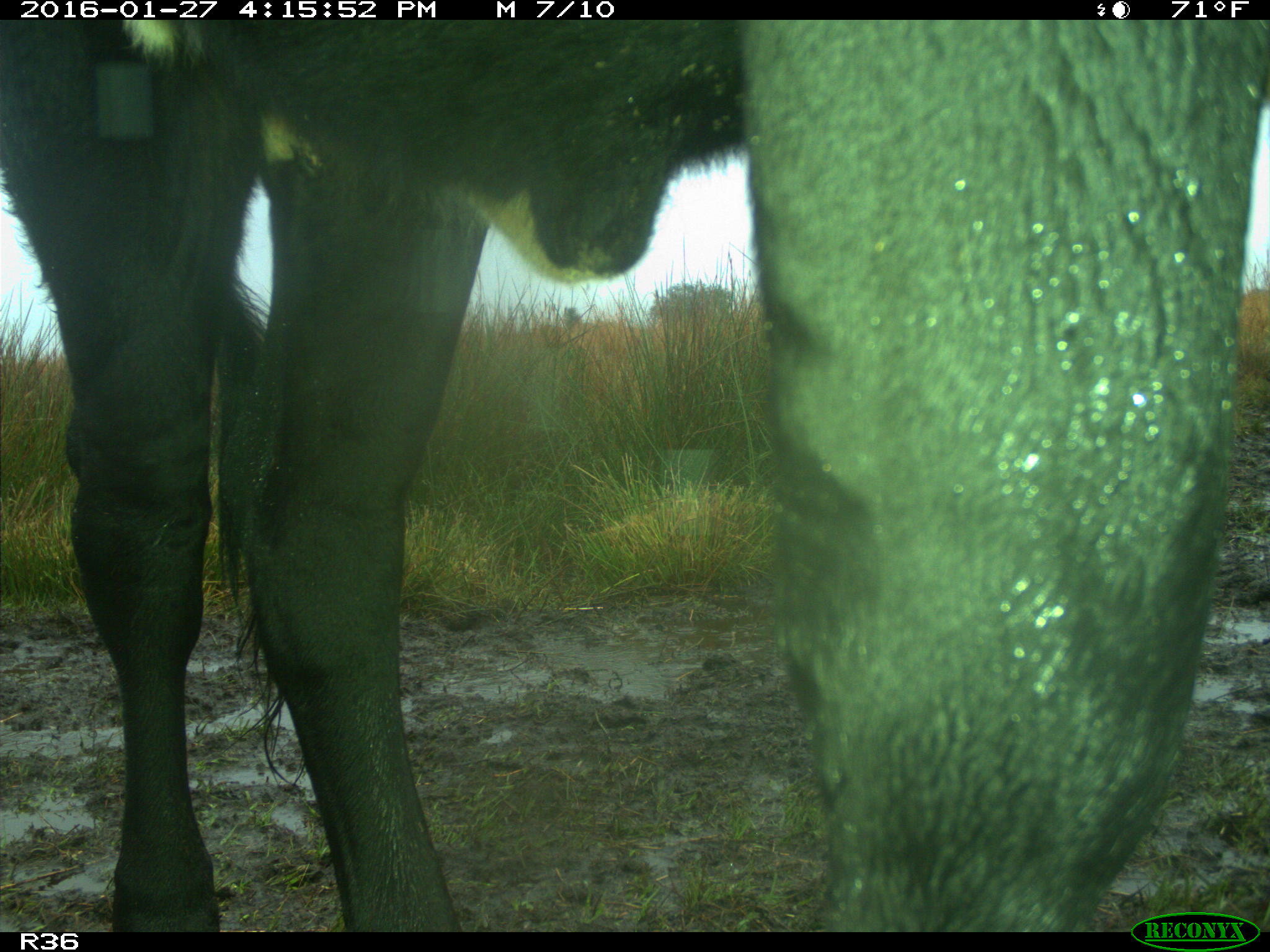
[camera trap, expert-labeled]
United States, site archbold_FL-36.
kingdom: Animalia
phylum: Chordata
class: Mammalia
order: Artiodactyla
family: Bovidae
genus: Bos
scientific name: Bos taurus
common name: domestic cow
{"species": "Bos taurus (domestic cow)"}